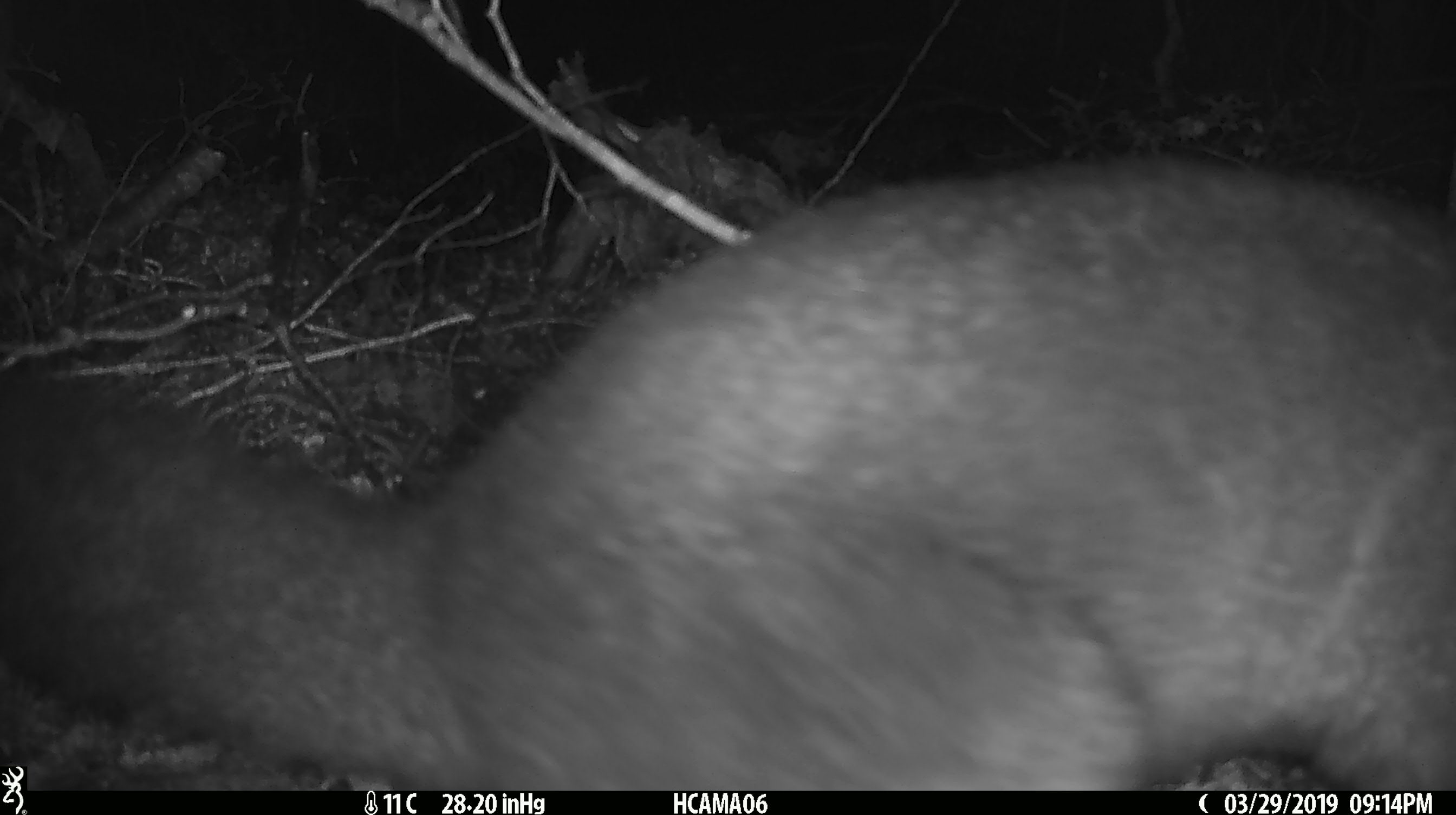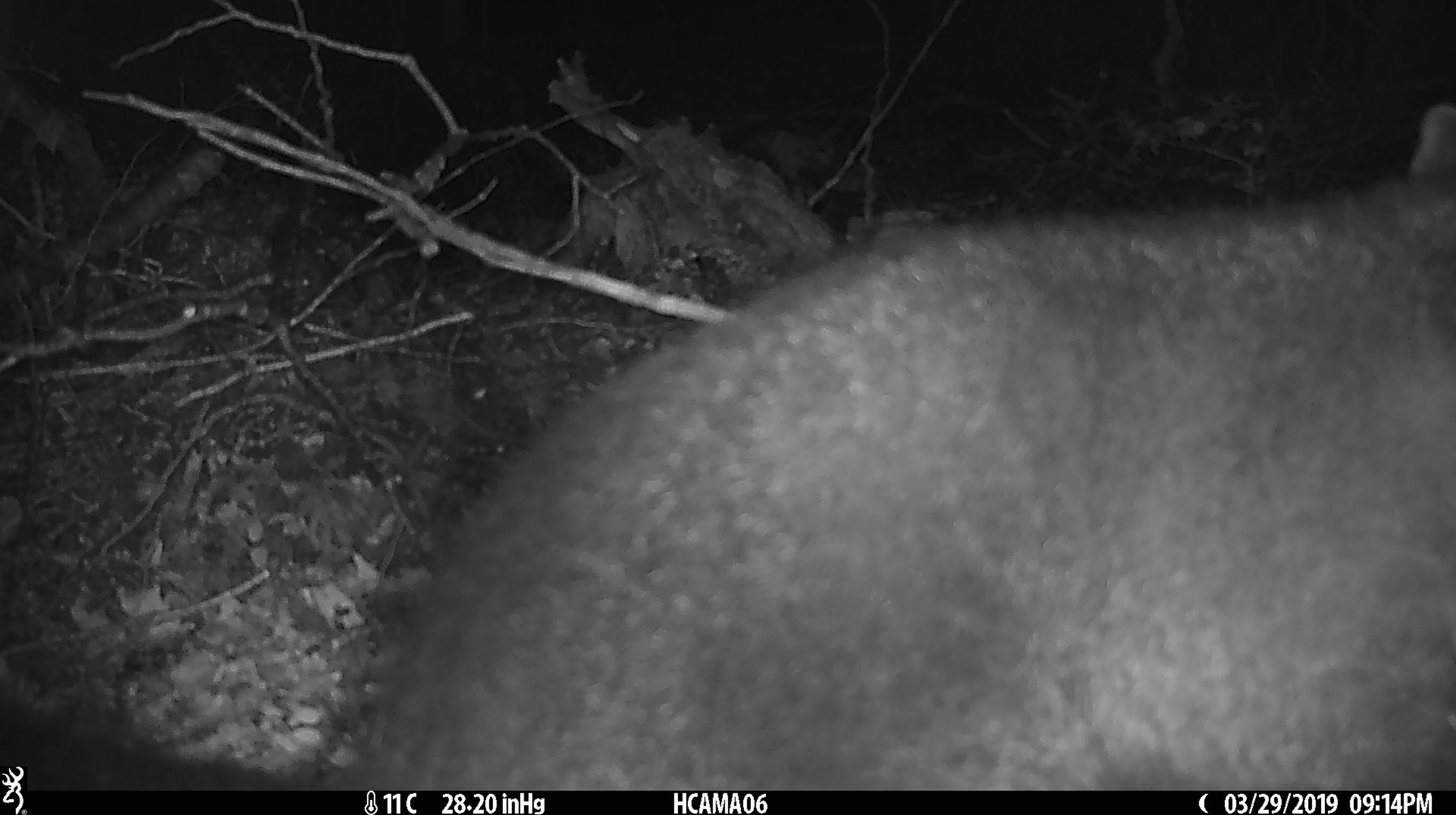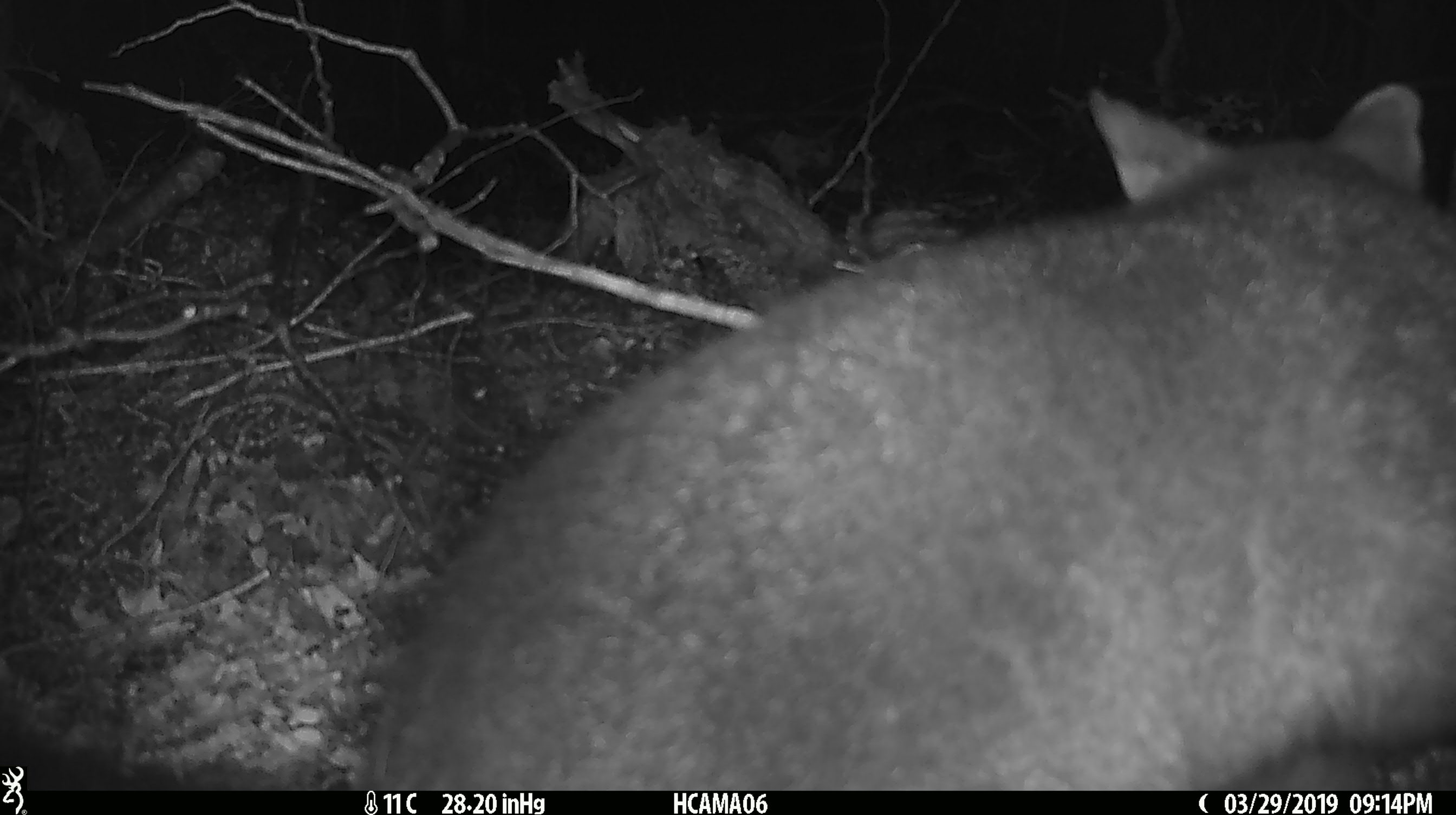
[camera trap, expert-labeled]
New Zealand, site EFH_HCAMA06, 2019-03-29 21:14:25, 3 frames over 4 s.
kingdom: Animalia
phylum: Chordata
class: Mammalia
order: Diprotodontia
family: Phalangeridae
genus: Trichosurus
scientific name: Trichosurus vulpecula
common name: common brushtail possum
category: possum